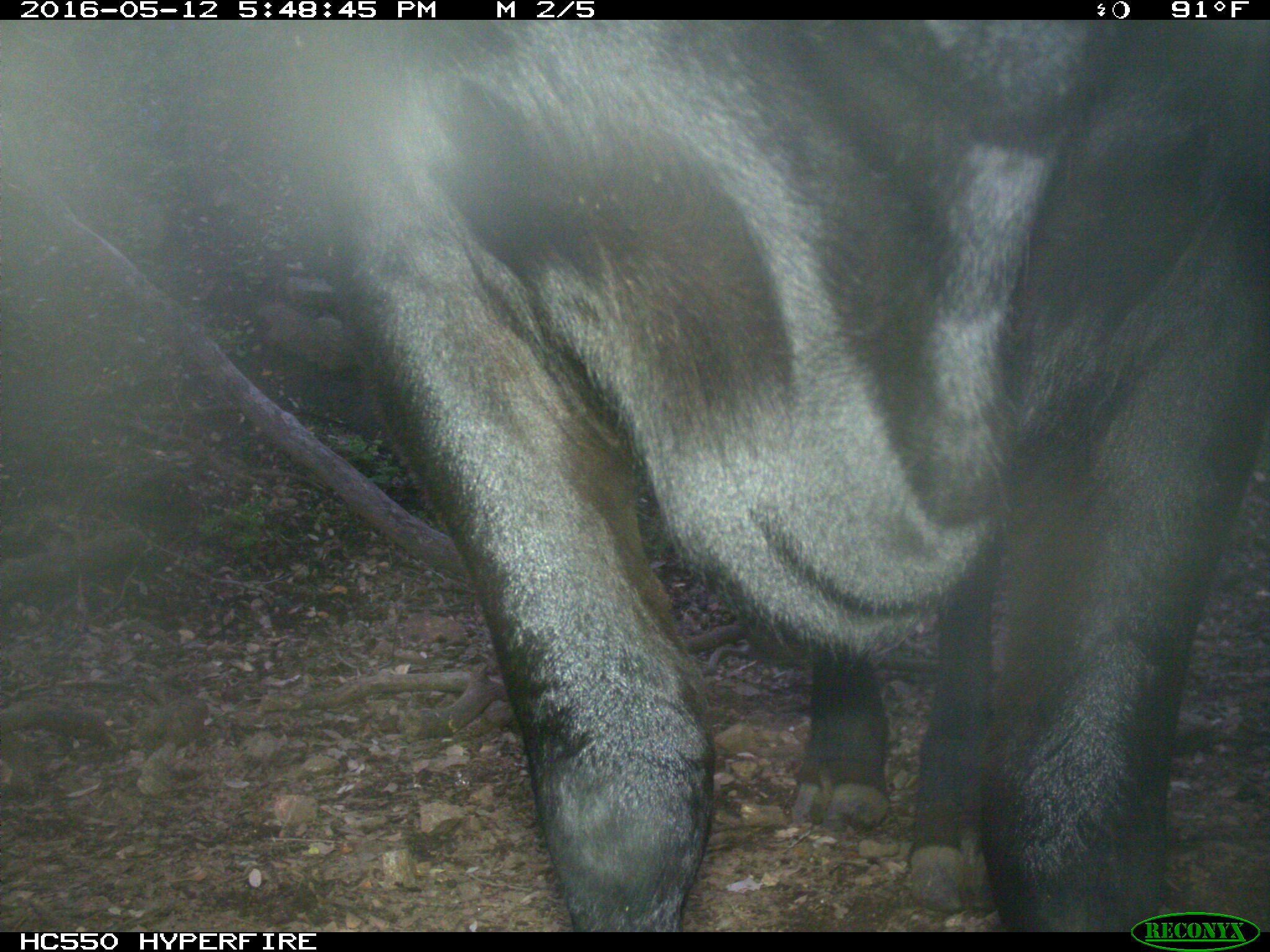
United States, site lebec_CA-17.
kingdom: Animalia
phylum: Chordata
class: Mammalia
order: Artiodactyla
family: Bovidae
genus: Bos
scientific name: Bos taurus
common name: domestic cow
Bos taurus (domestic cow).